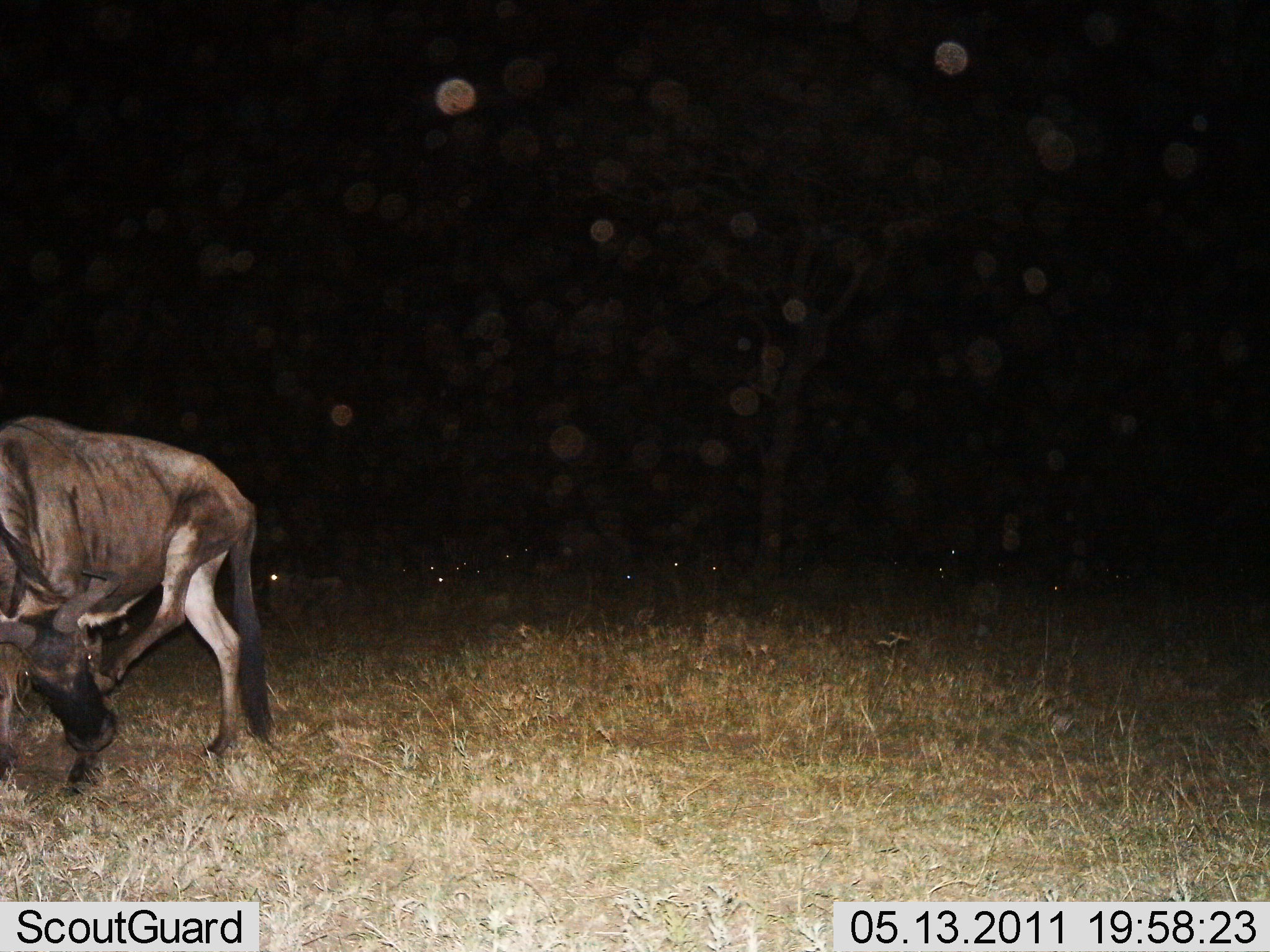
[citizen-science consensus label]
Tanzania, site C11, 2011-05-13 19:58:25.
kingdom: Animalia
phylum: Chordata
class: Mammalia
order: Artiodactyla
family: Bovidae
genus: Connochaetes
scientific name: Connochaetes taurinus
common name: blue wildebeest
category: wildebeest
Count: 8.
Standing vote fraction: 75%.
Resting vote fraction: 33%.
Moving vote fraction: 8%.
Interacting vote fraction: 0%.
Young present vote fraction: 8%.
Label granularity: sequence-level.